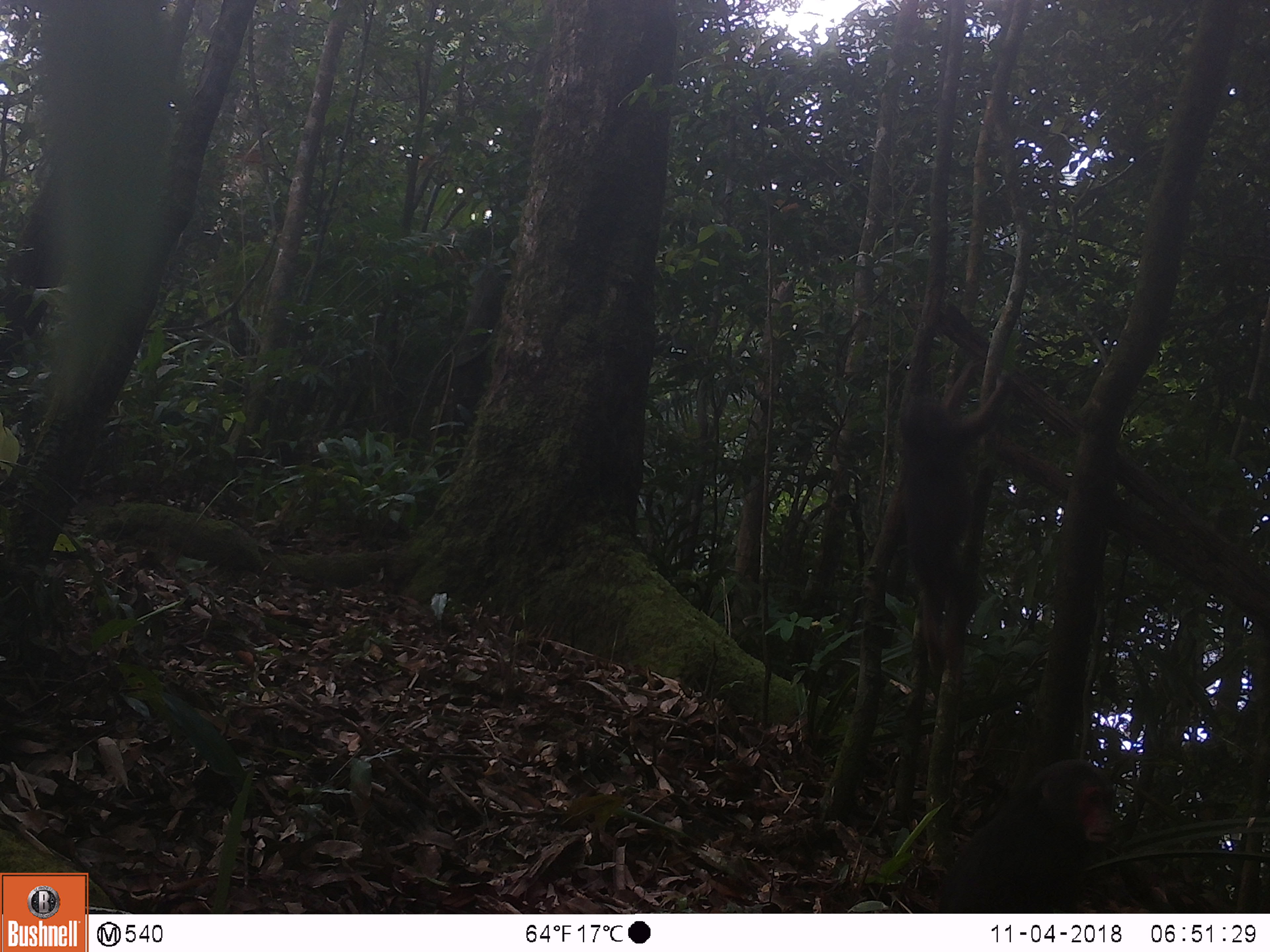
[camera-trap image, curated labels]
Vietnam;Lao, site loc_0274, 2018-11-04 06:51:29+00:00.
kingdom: Animalia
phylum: Chordata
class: Mammalia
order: Primates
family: Cercopithecidae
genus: Macaca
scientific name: Macaca arctoides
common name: stump-tailed macaque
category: stump tailed macaque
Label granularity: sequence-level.